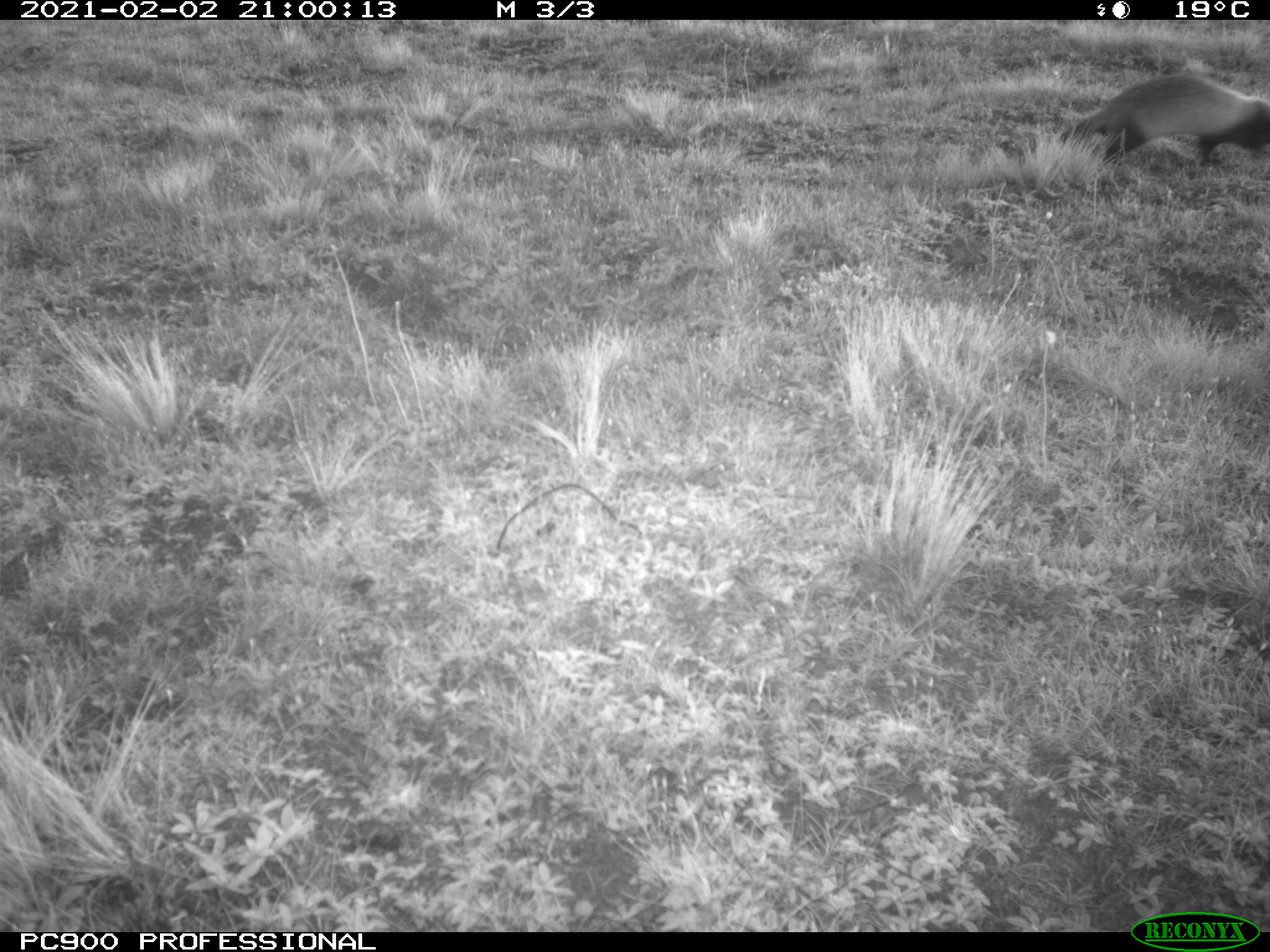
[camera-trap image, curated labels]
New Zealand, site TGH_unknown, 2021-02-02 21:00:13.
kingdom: Animalia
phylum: Chordata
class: Mammalia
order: Carnivora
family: Mustelidae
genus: Mustela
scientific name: Mustela furo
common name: ferret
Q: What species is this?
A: Ferret (Mustela furo).